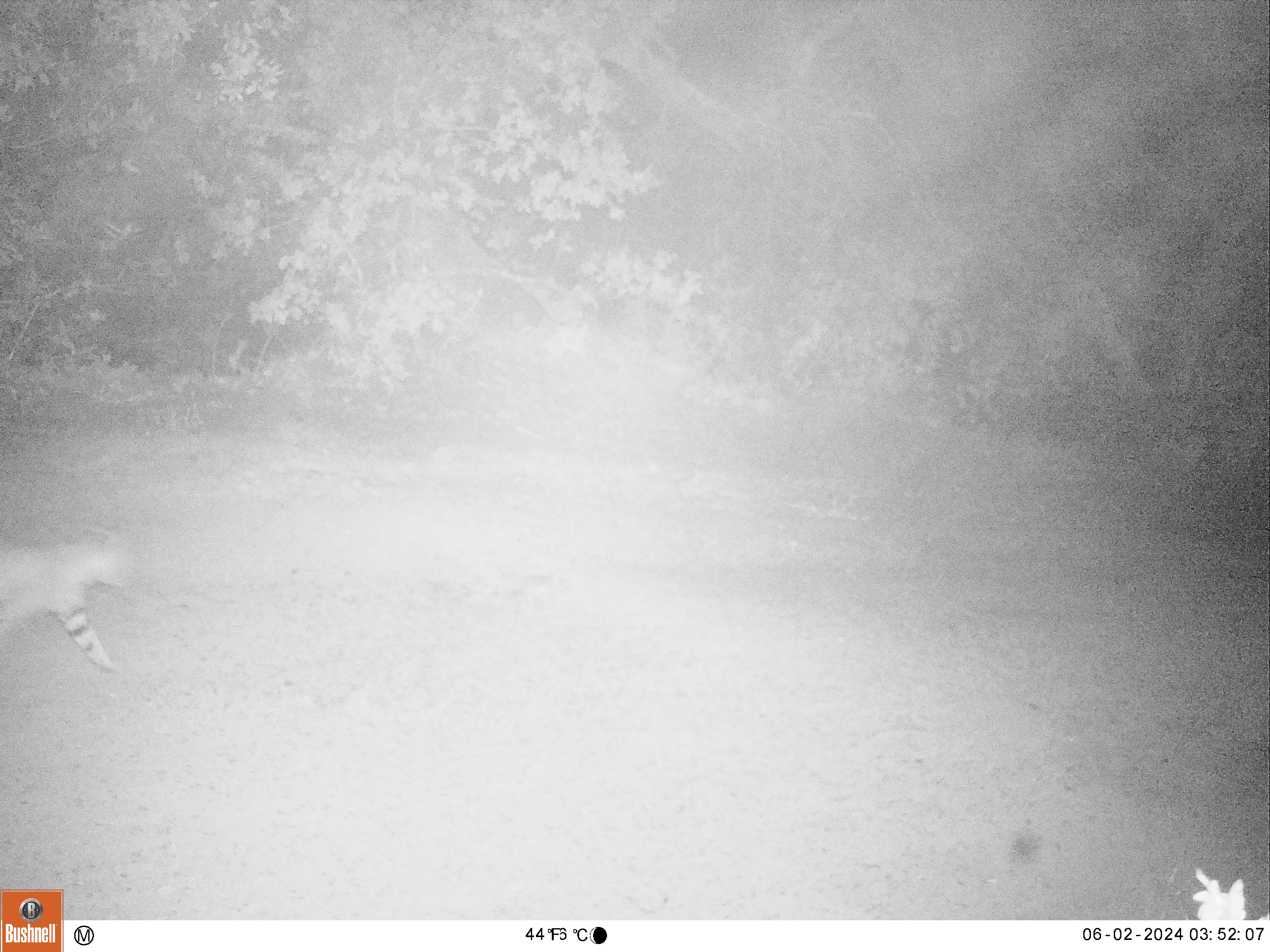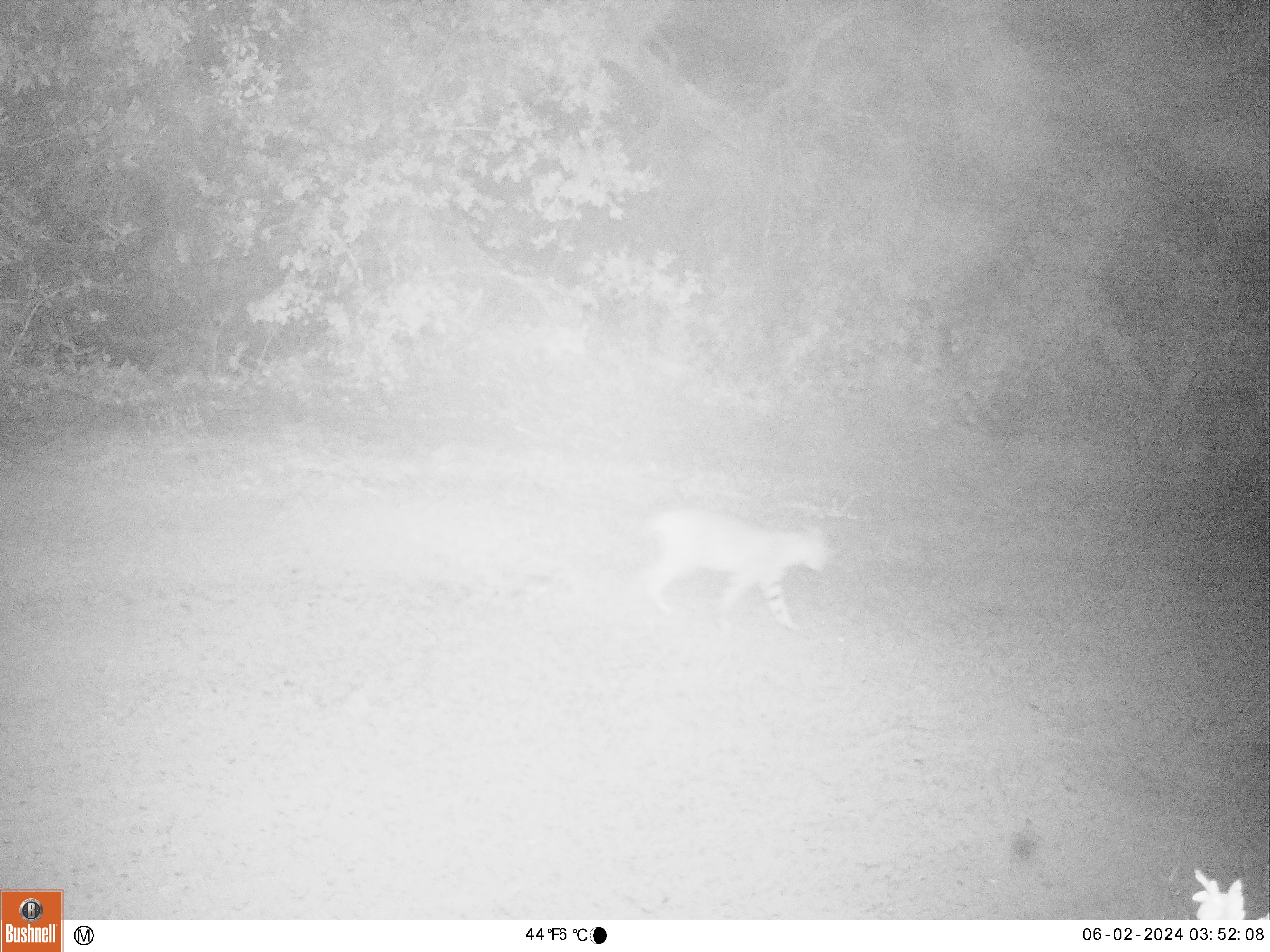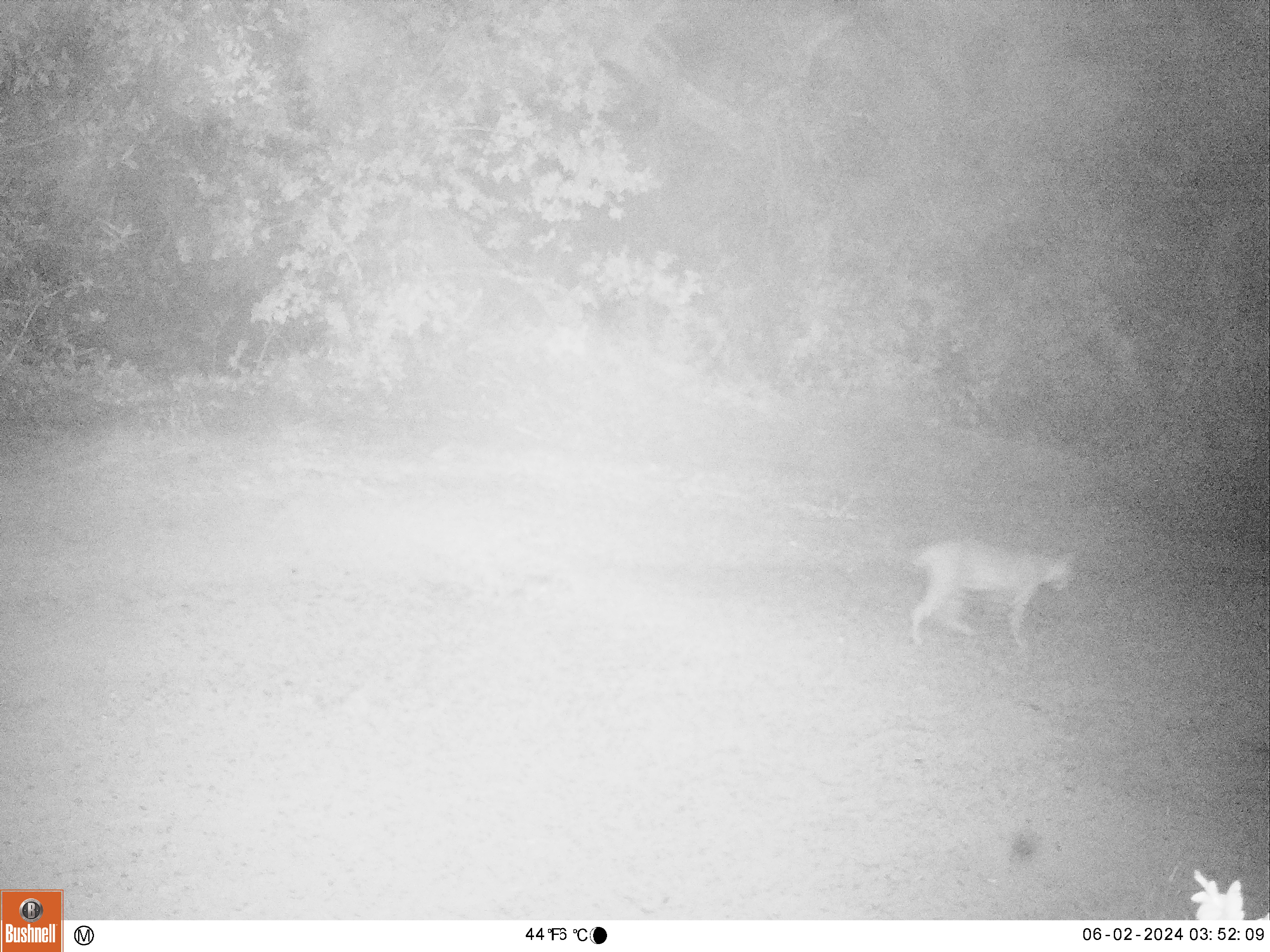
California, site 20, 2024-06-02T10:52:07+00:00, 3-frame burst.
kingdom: Animalia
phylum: Chordata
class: Mammalia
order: Carnivora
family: Felidae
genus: Lynx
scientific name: Lynx rufus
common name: bobcat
Bobcat (Lynx rufus).